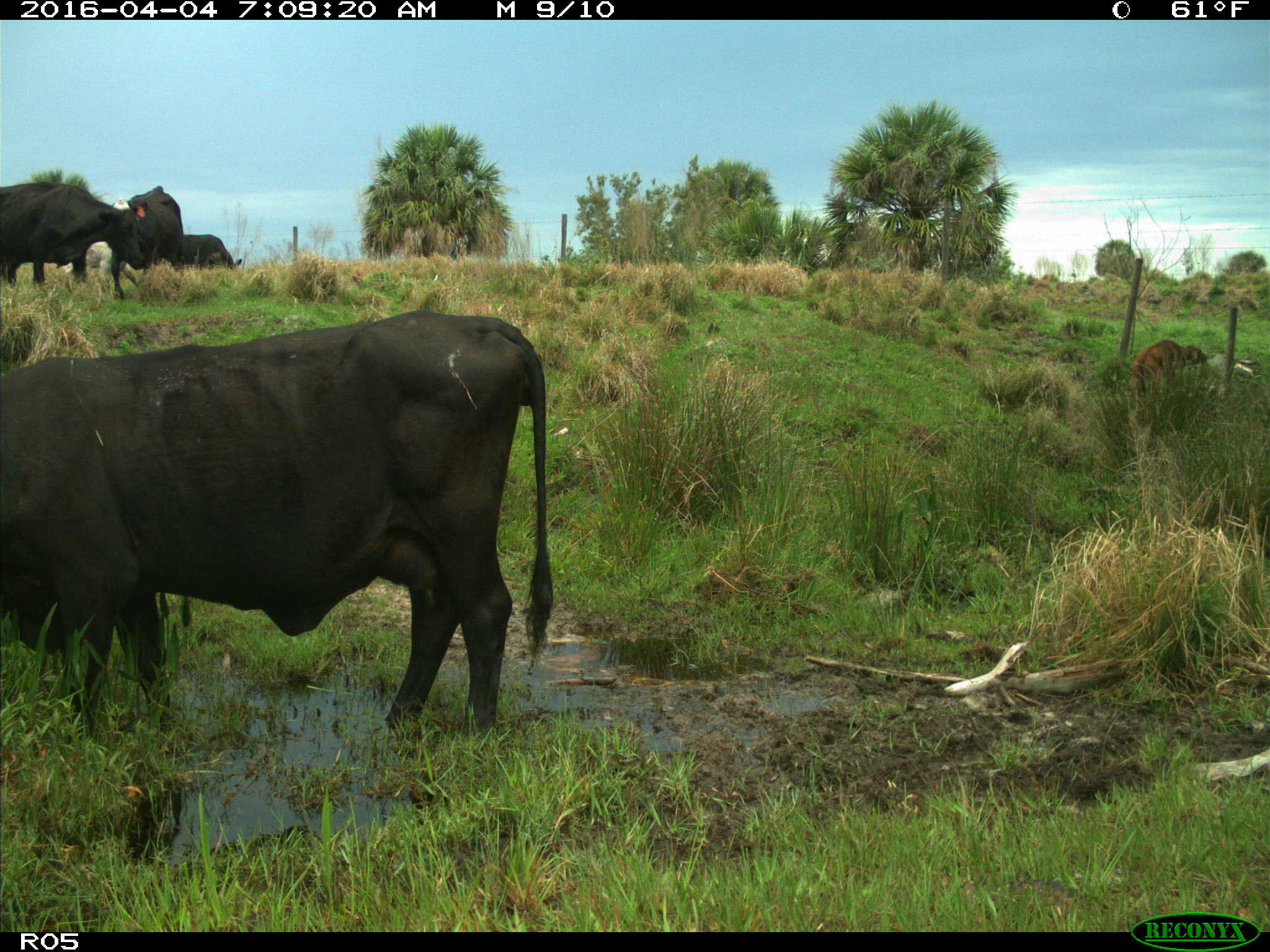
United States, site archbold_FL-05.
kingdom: Animalia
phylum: Chordata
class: Mammalia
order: Artiodactyla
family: Bovidae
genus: Bos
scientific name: Bos taurus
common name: domestic cow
Bos taurus (domestic cow).